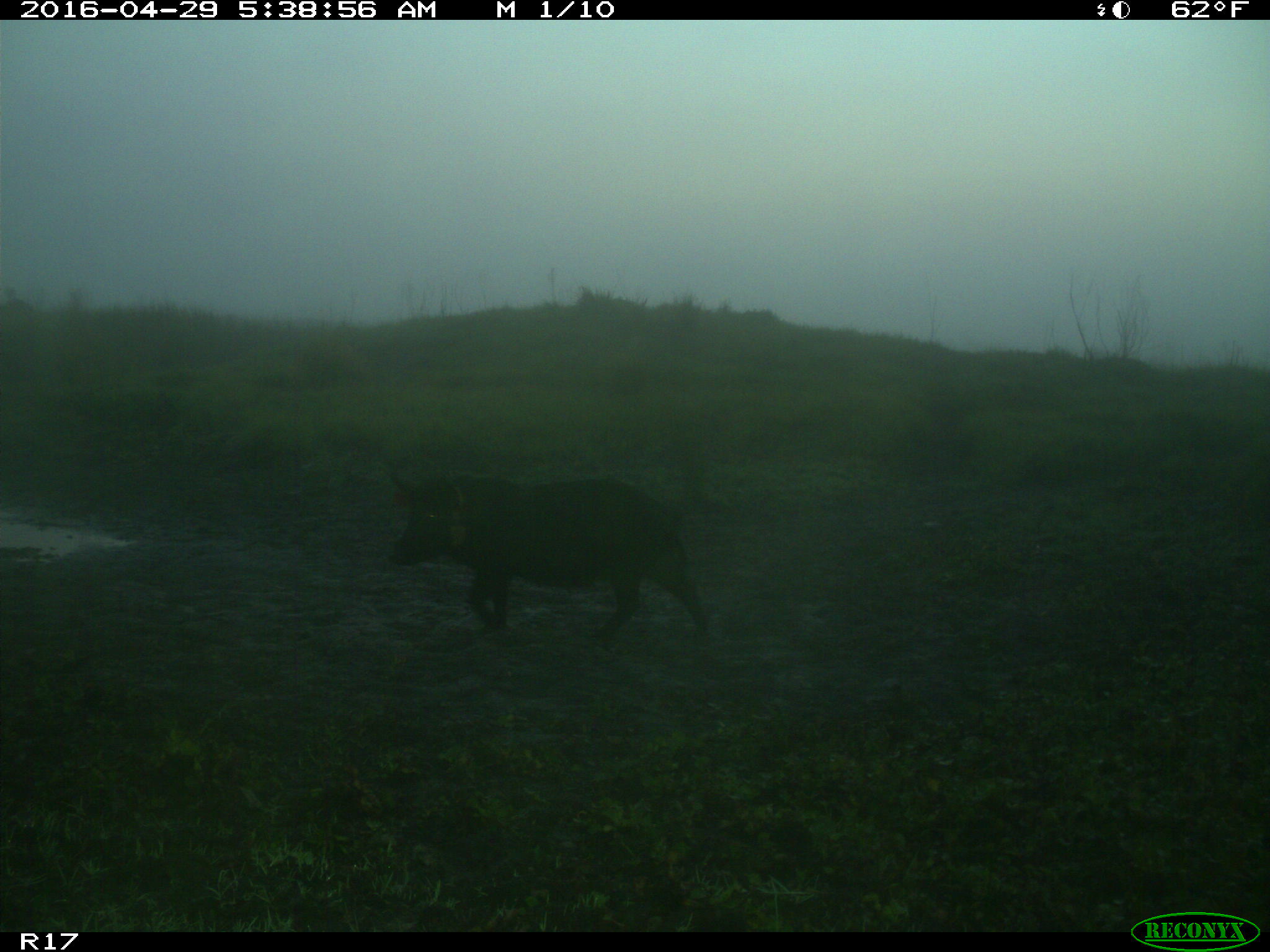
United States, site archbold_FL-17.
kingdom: Animalia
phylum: Chordata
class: Mammalia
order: Artiodactyla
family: Suidae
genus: Sus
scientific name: Sus scrofa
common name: wild boar